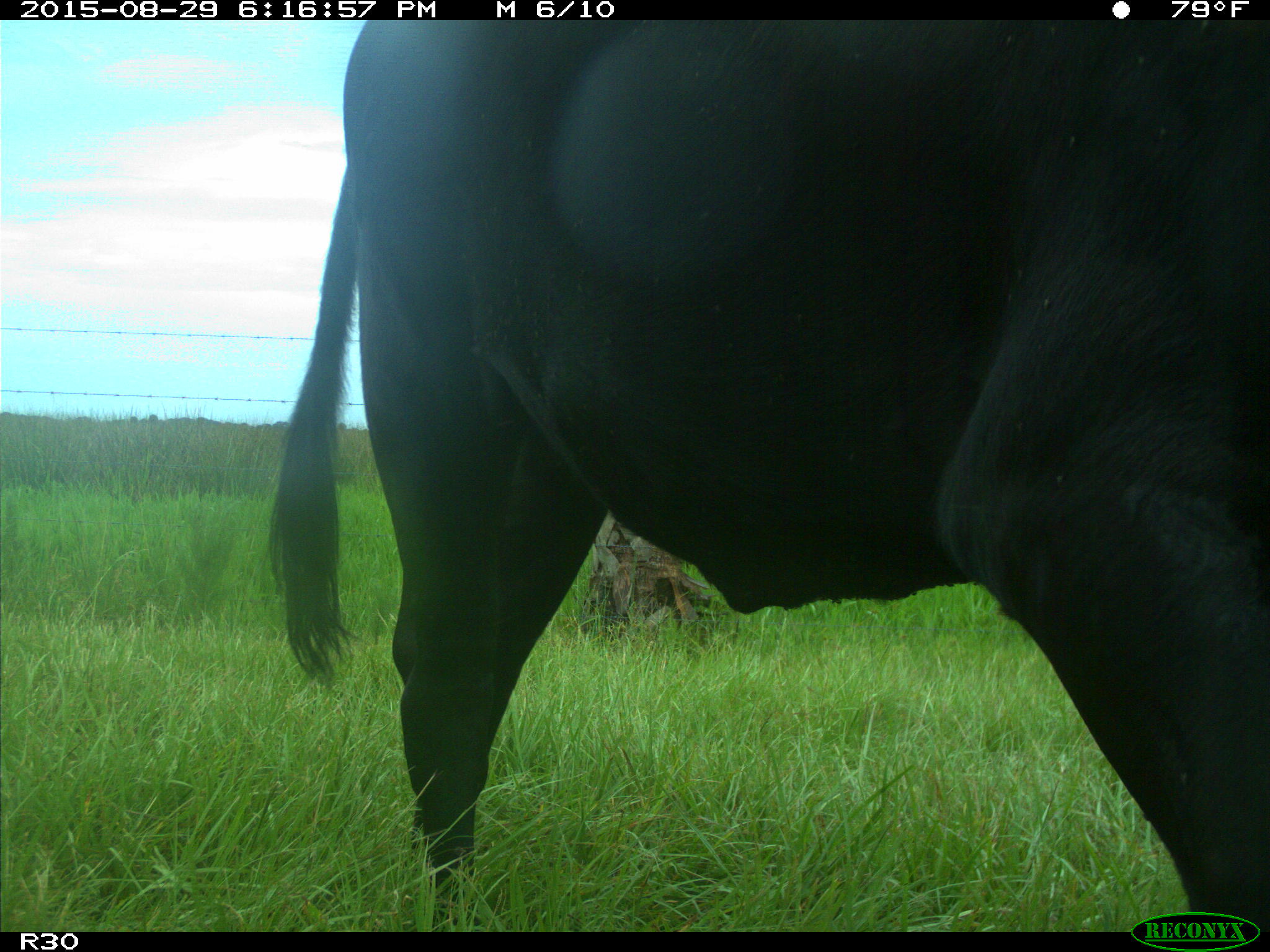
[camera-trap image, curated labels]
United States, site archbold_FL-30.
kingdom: Animalia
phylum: Chordata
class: Mammalia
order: Artiodactyla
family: Bovidae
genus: Bos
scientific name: Bos taurus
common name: domestic cow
Bos taurus (domestic cow).